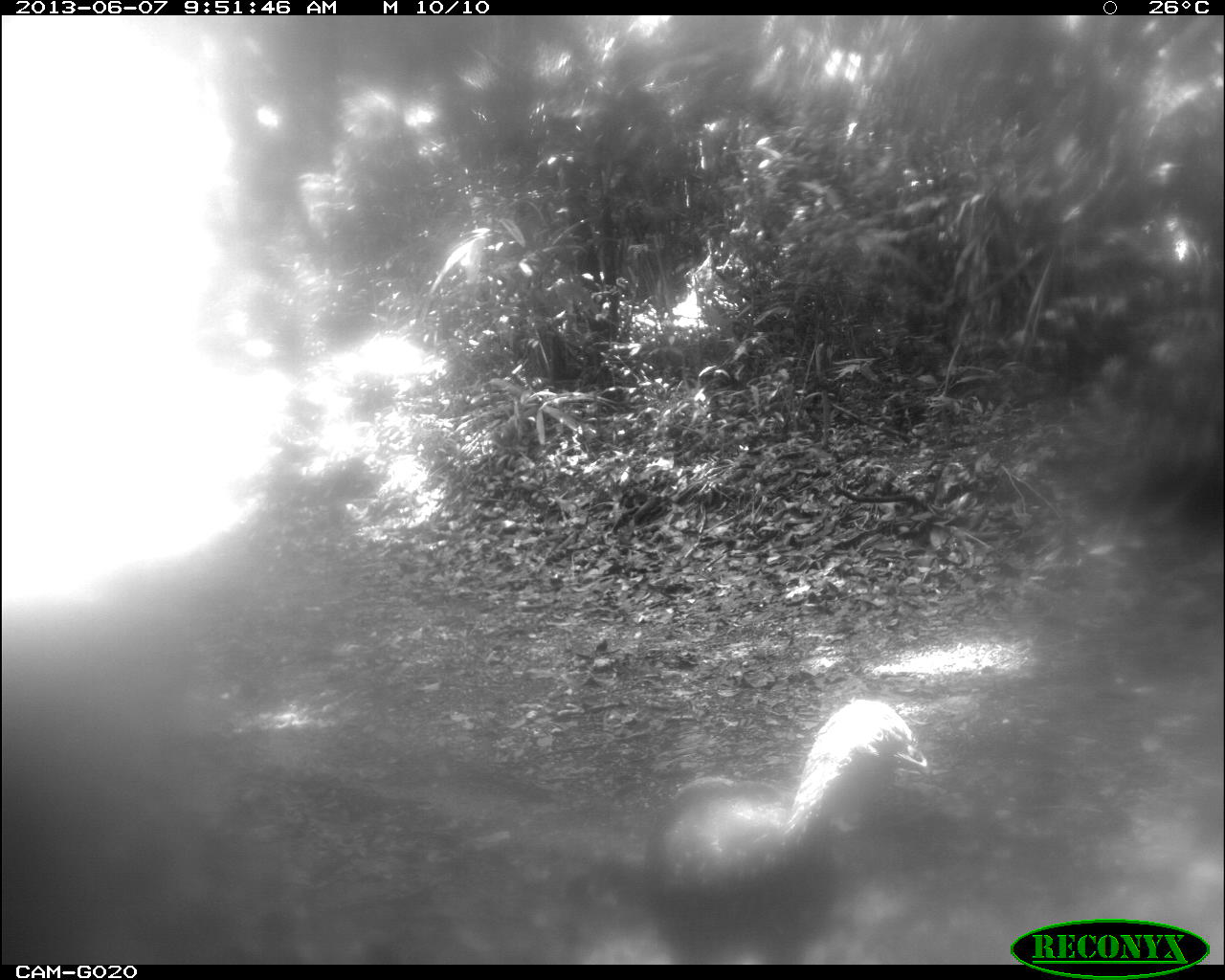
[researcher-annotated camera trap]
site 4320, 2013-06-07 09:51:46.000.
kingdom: Animalia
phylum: Chordata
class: Aves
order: Galliformes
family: Cracidae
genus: Penelope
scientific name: Penelope purpurascens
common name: crested guan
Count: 1.